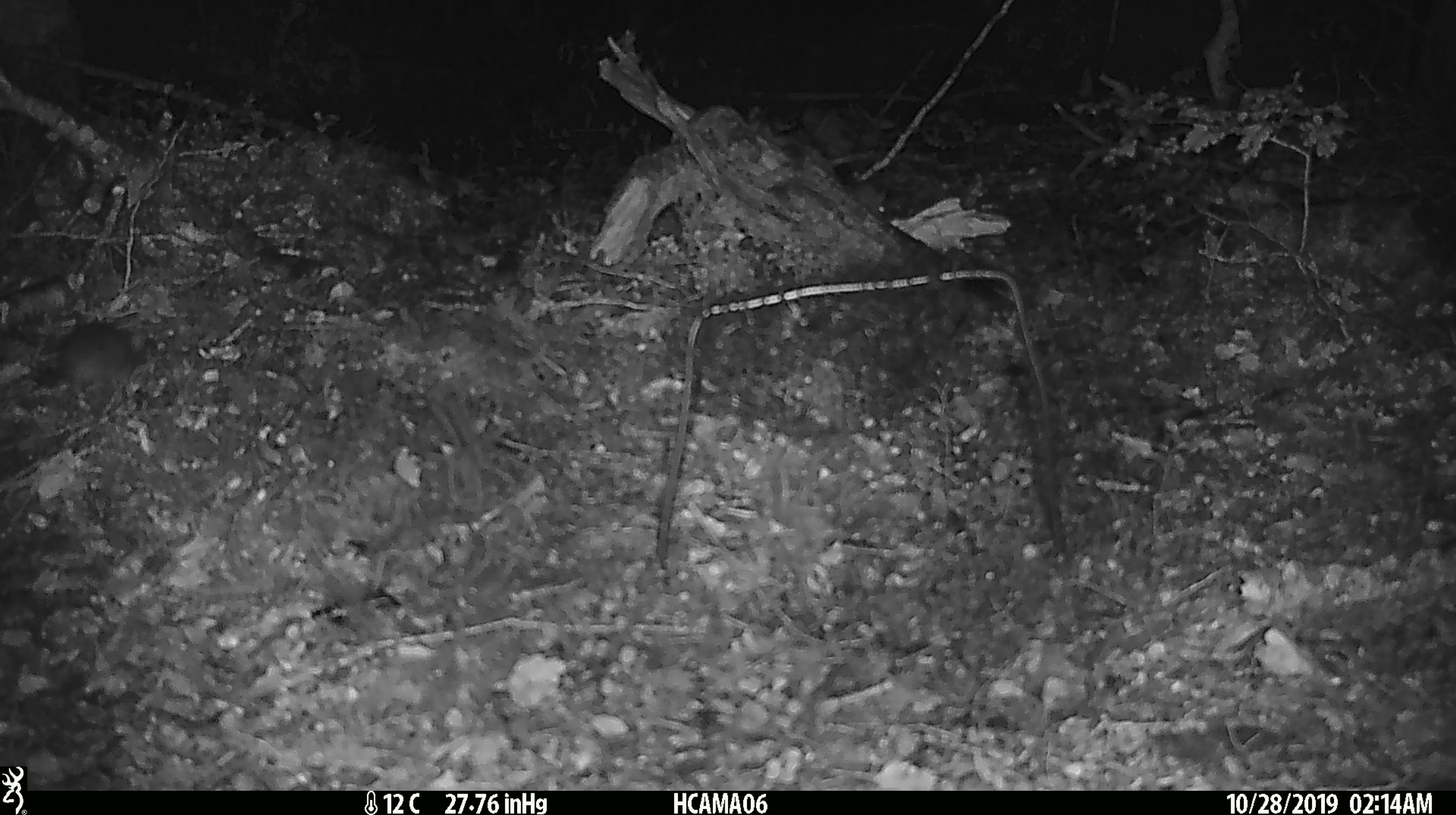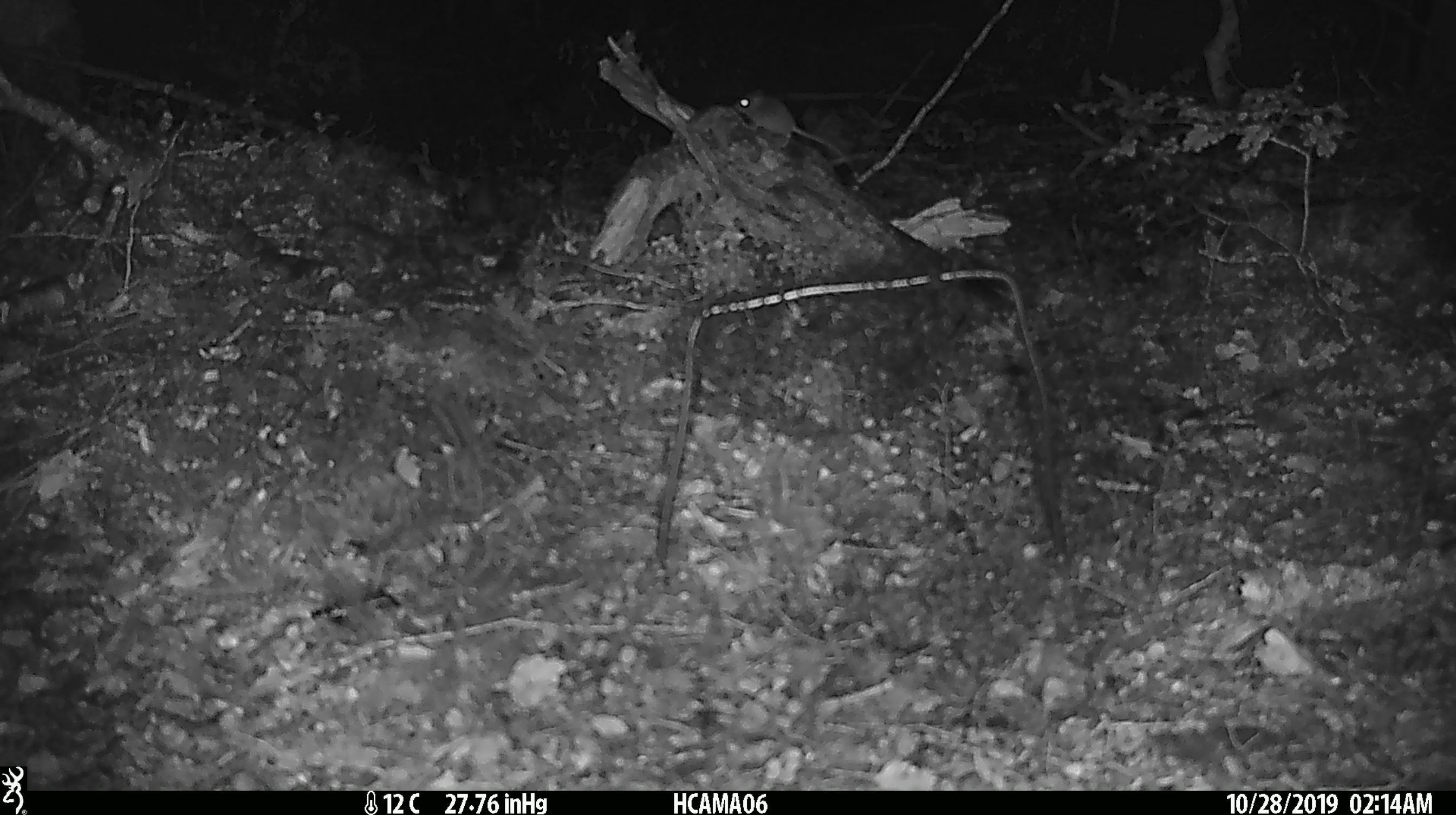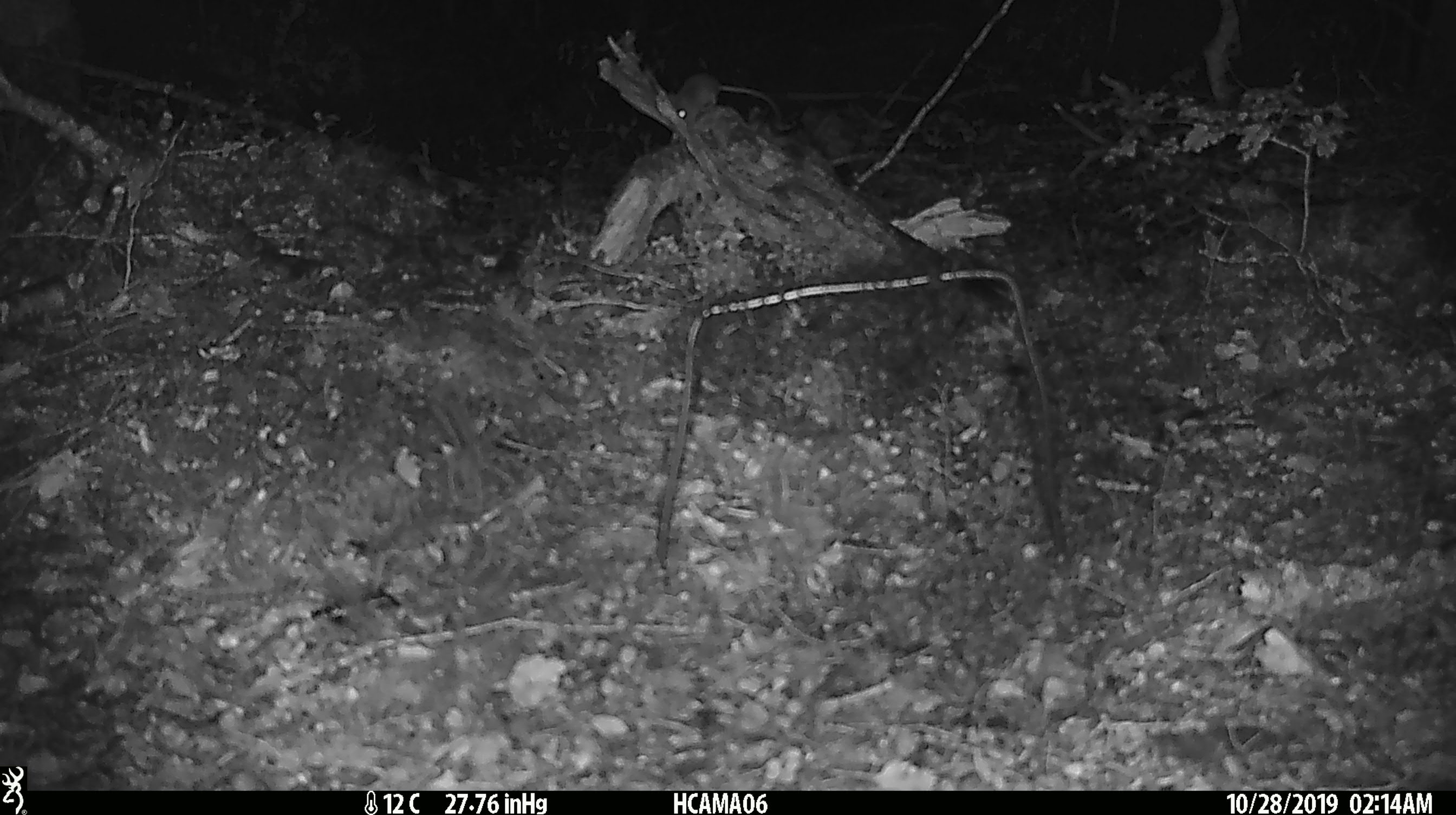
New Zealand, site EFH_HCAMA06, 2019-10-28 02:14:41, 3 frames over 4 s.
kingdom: Animalia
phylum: Chordata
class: Mammalia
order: Rodentia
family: Muridae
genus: Mus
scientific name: Mus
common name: mouse